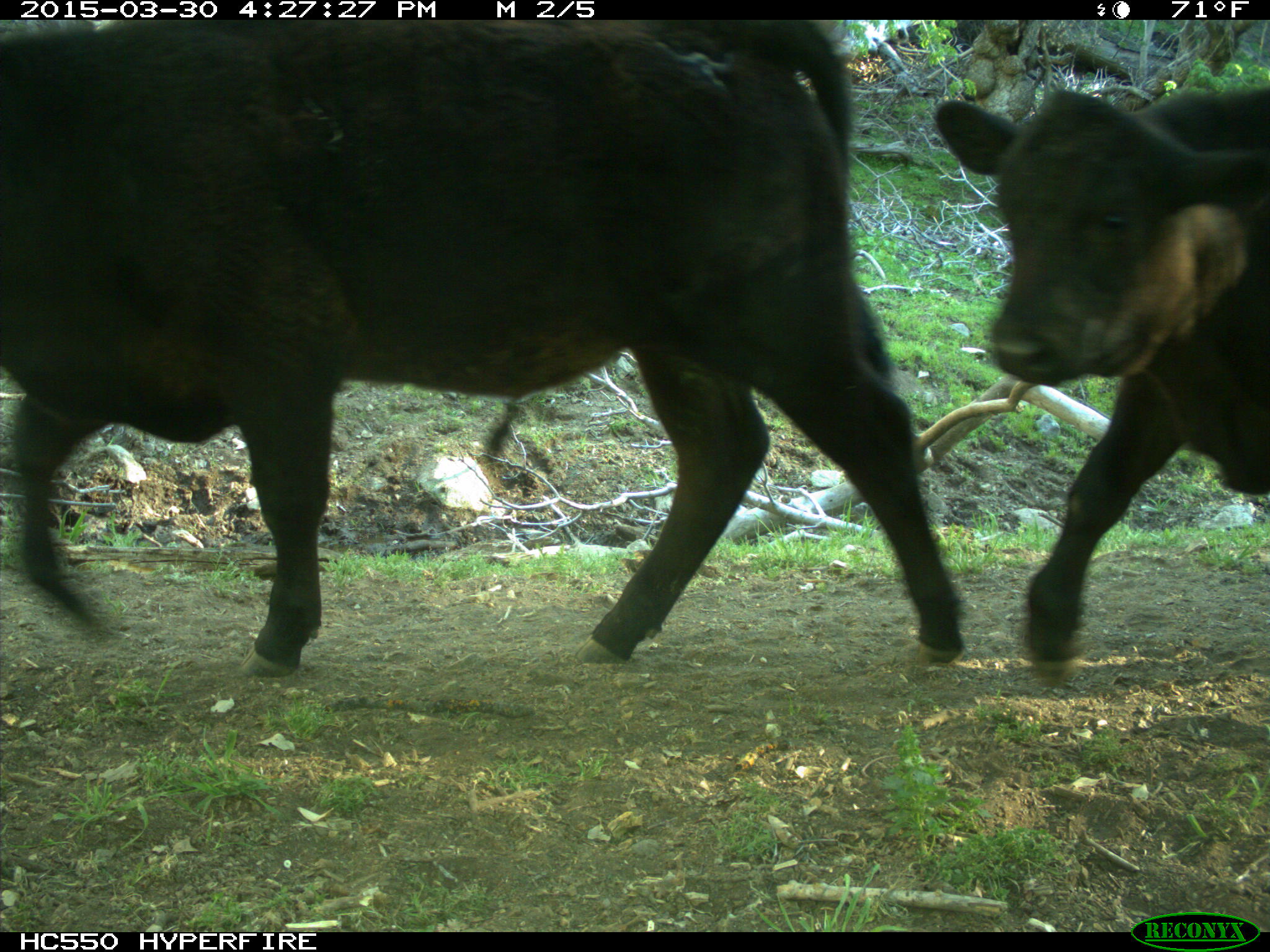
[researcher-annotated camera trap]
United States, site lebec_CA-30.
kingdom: Animalia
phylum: Chordata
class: Mammalia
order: Artiodactyla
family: Bovidae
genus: Bos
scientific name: Bos taurus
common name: domestic cow